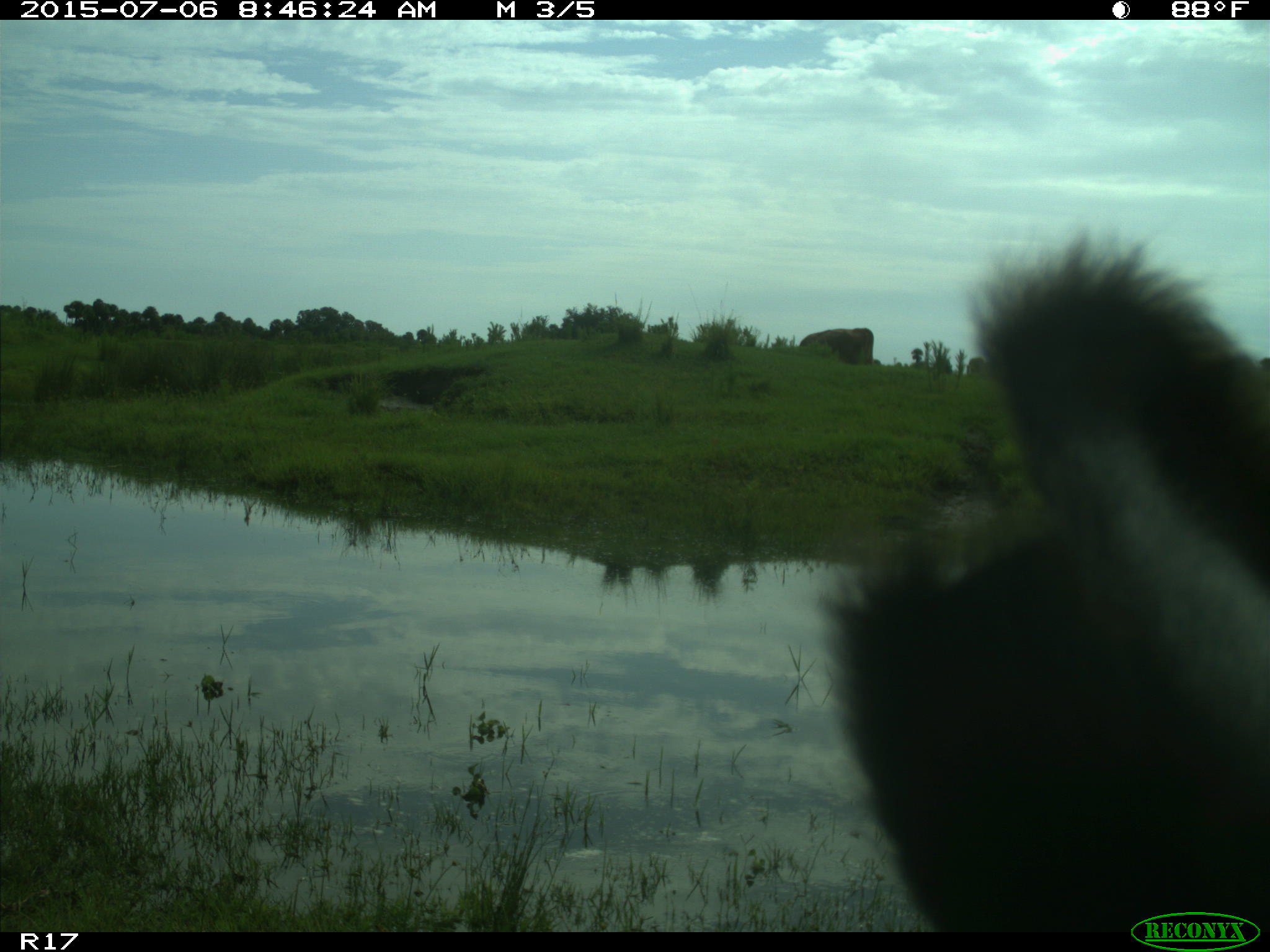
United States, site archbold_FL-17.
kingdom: Animalia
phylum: Chordata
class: Mammalia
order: Artiodactyla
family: Bovidae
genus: Bos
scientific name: Bos taurus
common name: domestic cow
Bos taurus (domestic cow).